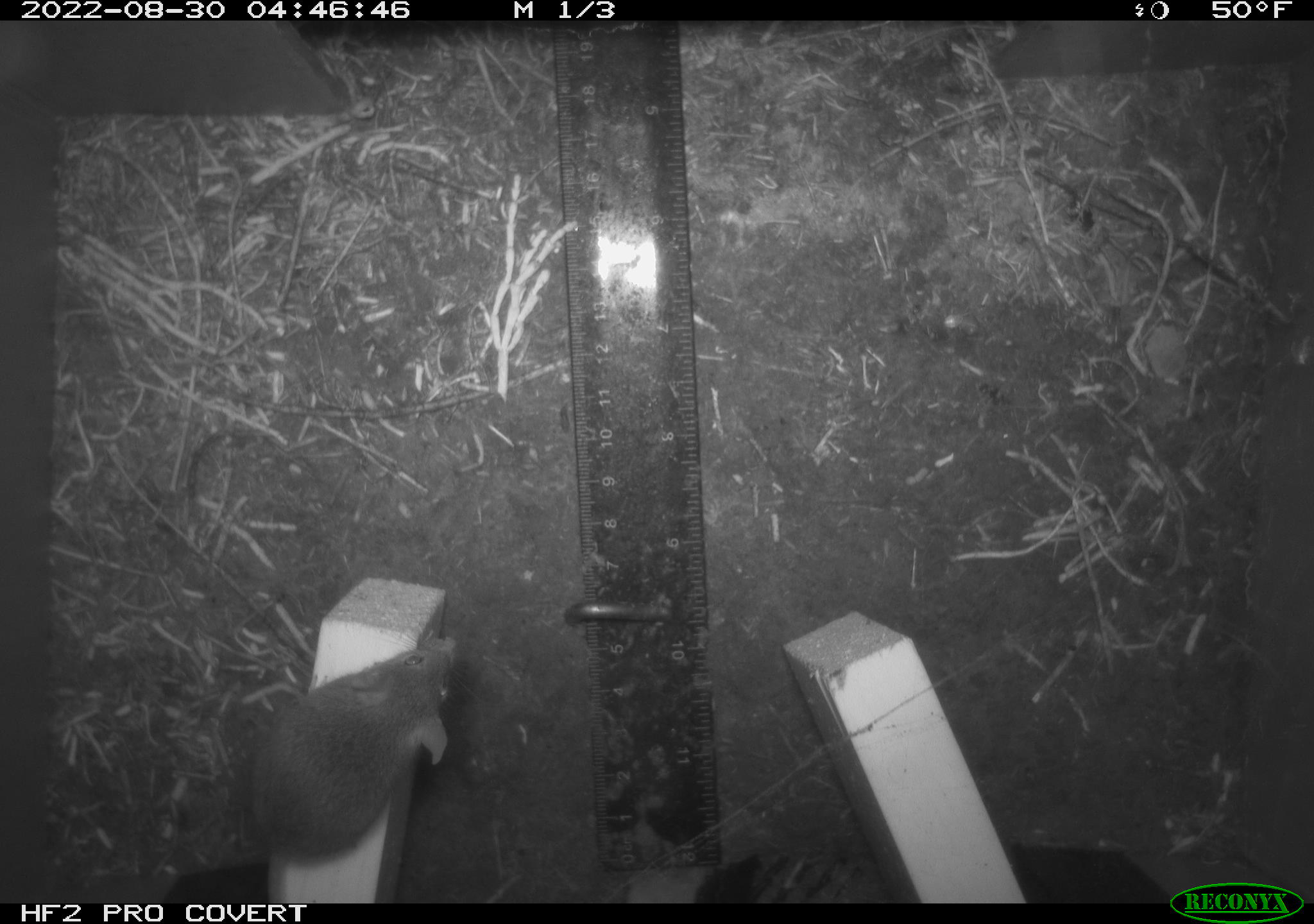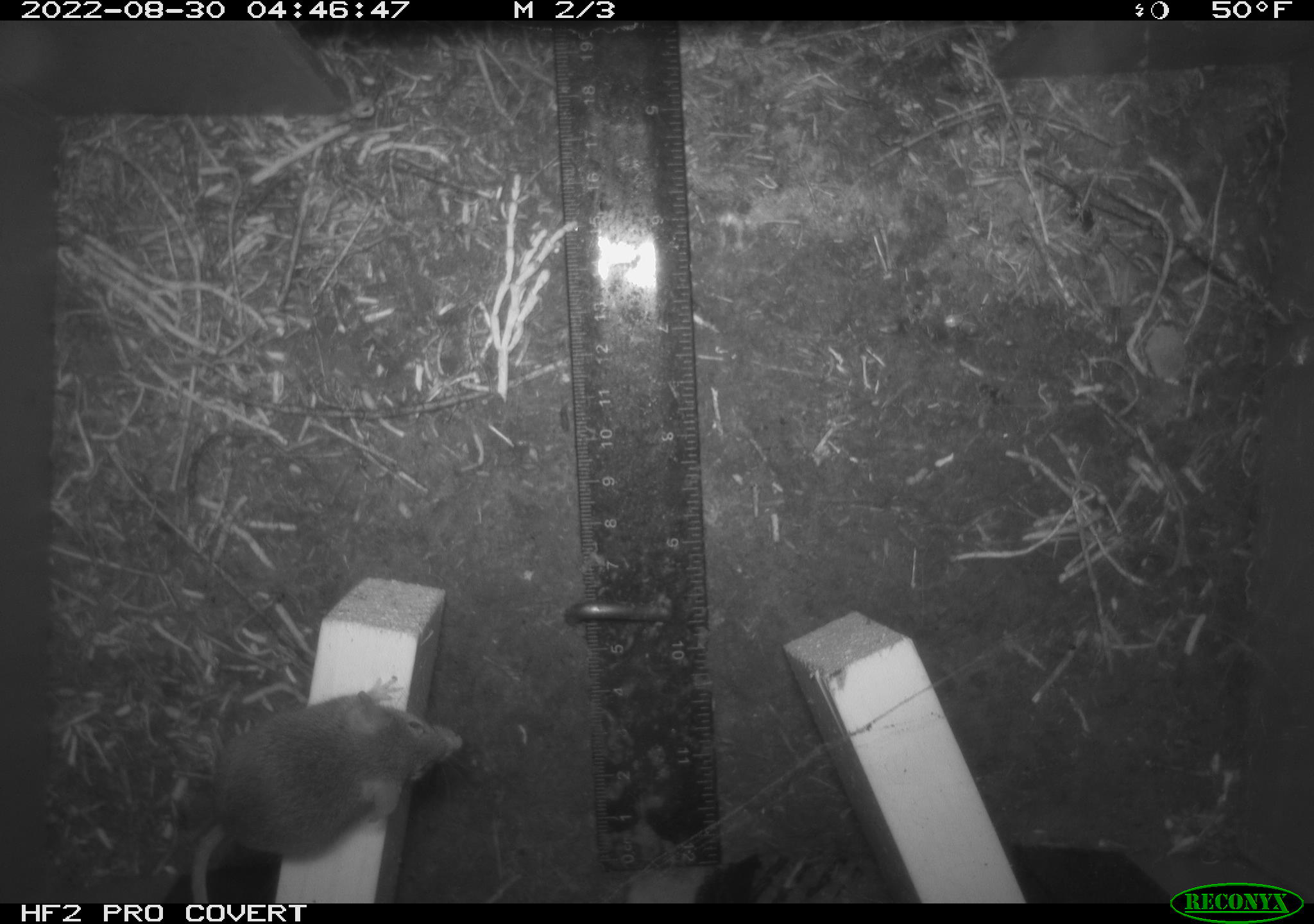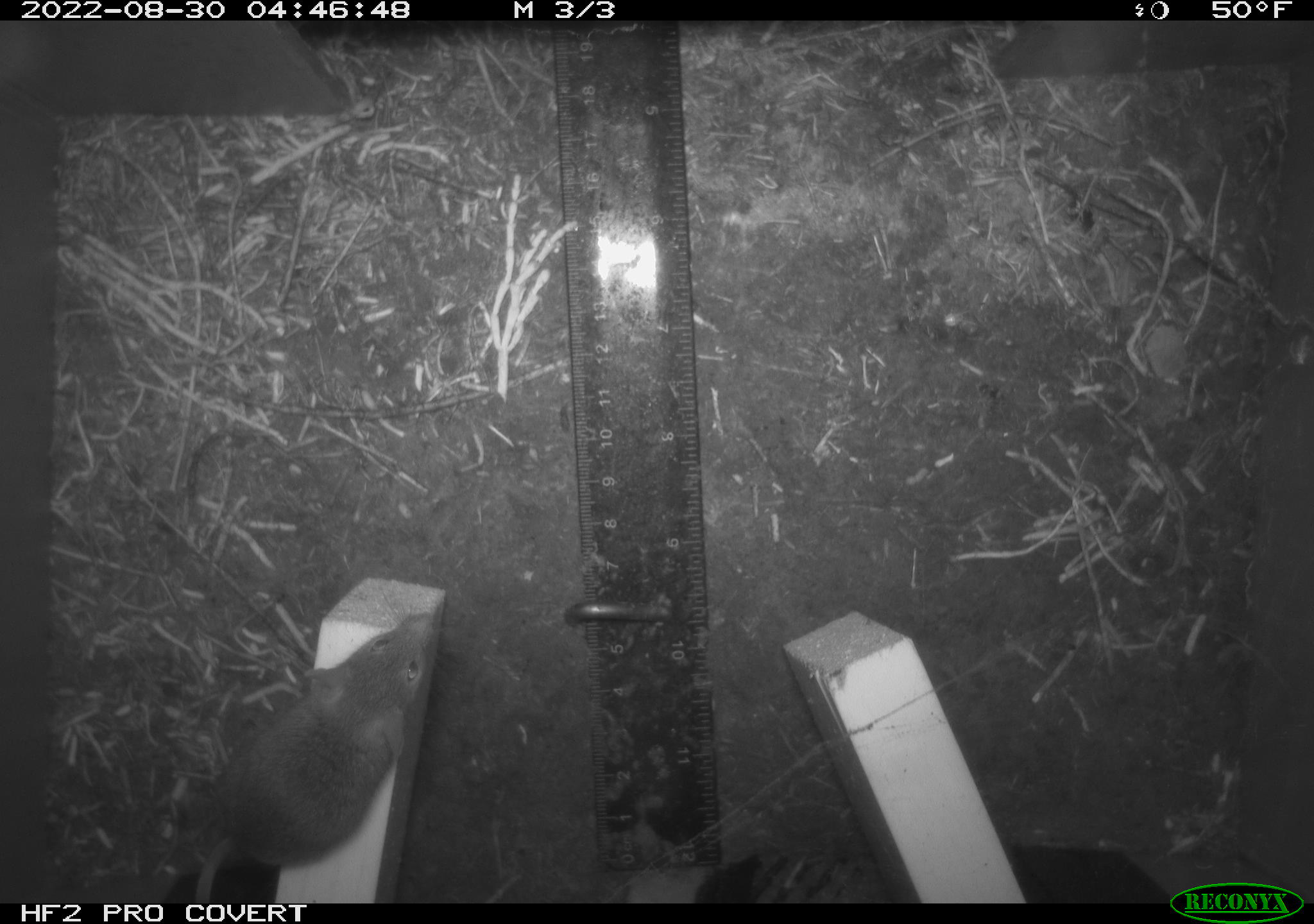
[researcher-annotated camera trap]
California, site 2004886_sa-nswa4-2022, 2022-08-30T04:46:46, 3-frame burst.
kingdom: Animalia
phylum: Chordata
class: Mammalia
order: Rodentia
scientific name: Rodentia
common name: rodent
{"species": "rodent (Rodentia)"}